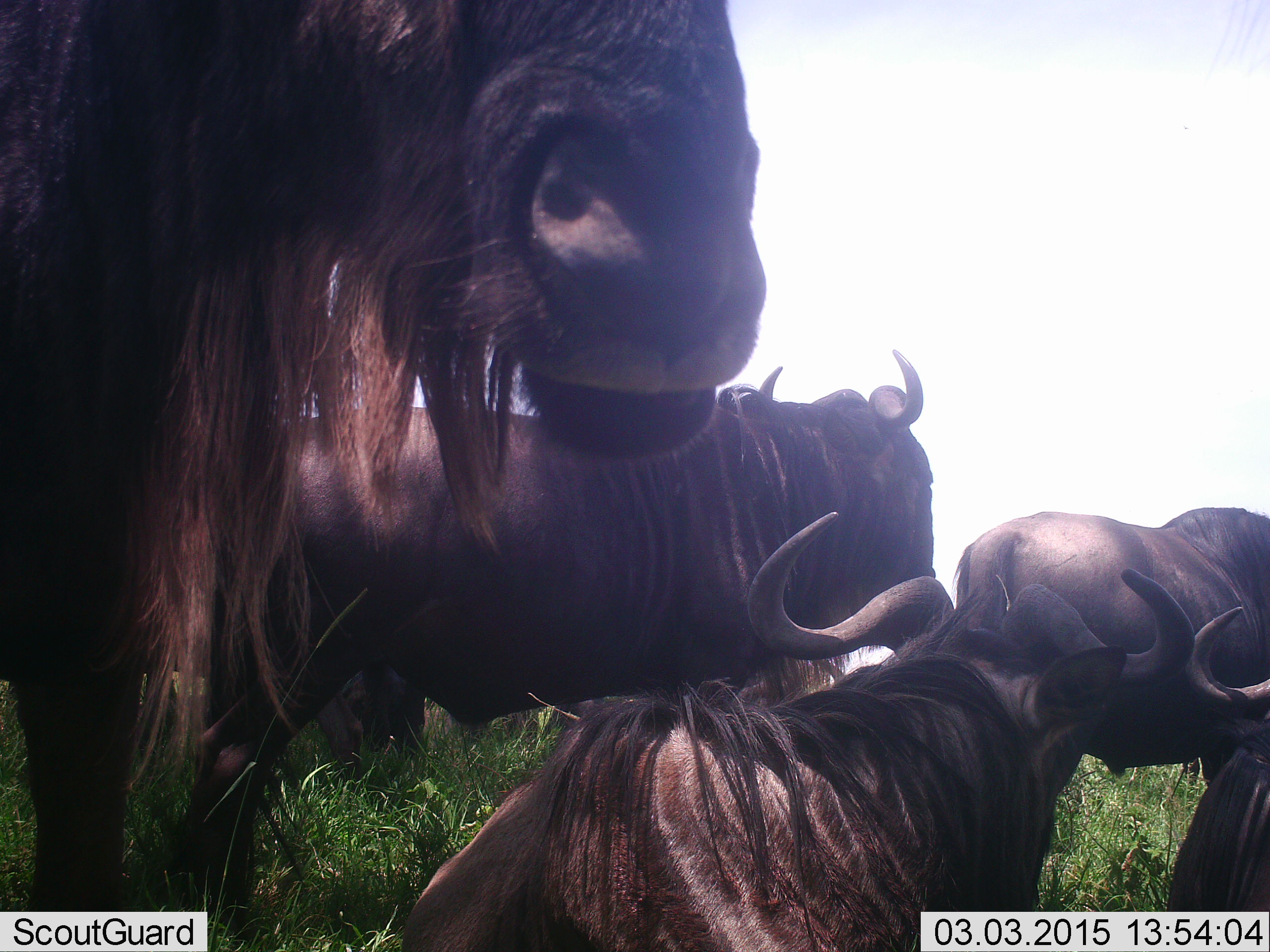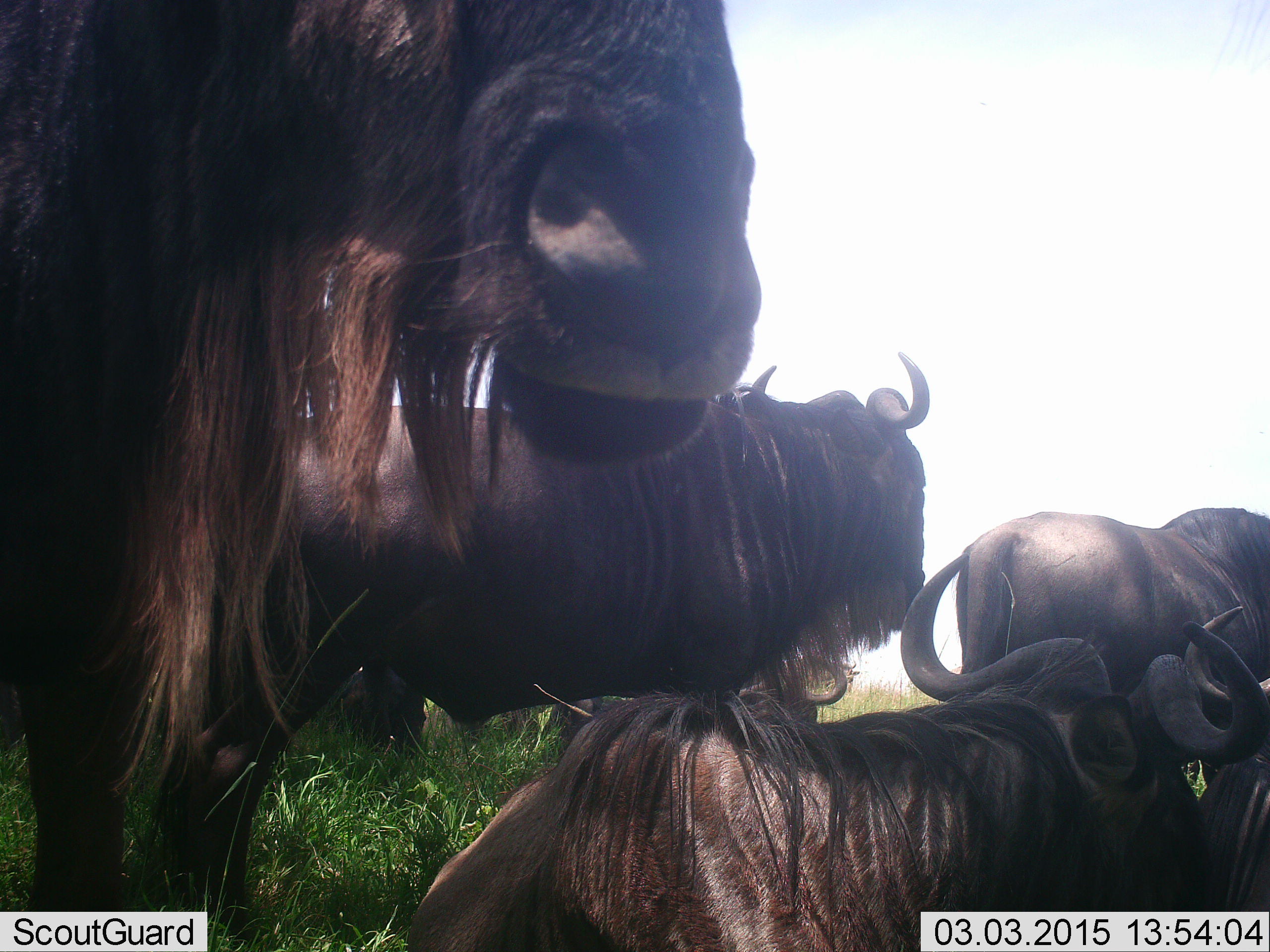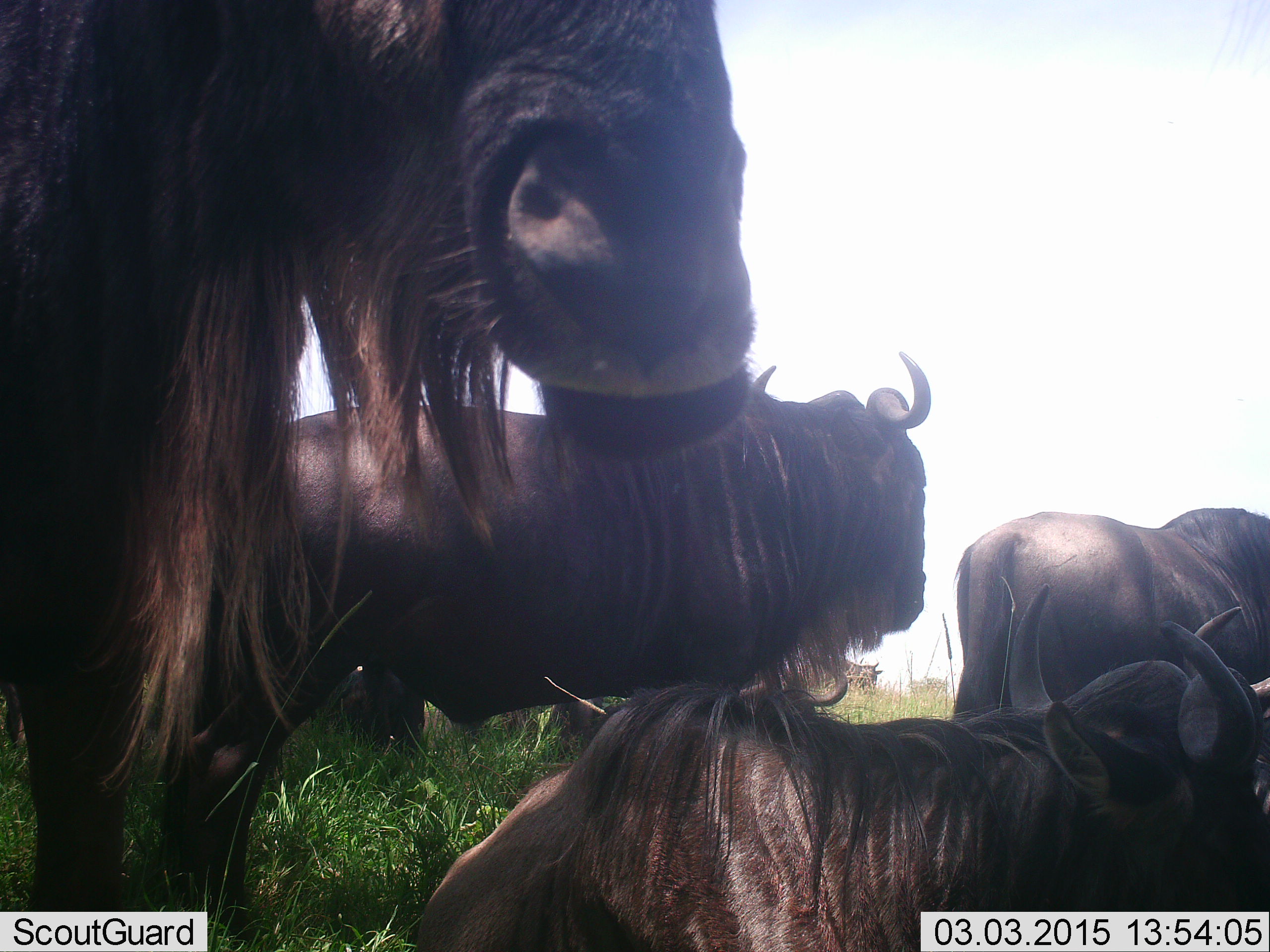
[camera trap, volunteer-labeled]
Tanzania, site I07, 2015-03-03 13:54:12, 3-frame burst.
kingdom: Animalia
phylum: Chordata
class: Mammalia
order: Artiodactyla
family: Bovidae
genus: Connochaetes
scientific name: Connochaetes taurinus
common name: blue wildebeest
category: wildebeest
Wildebeest (blue wildebeest) (Connochaetes taurinus), count 6. Behavior (volunteer vote fractions): standing 90%, resting 90%, moving 0%, interacting 10%. Young present (vote fraction): 0%. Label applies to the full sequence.